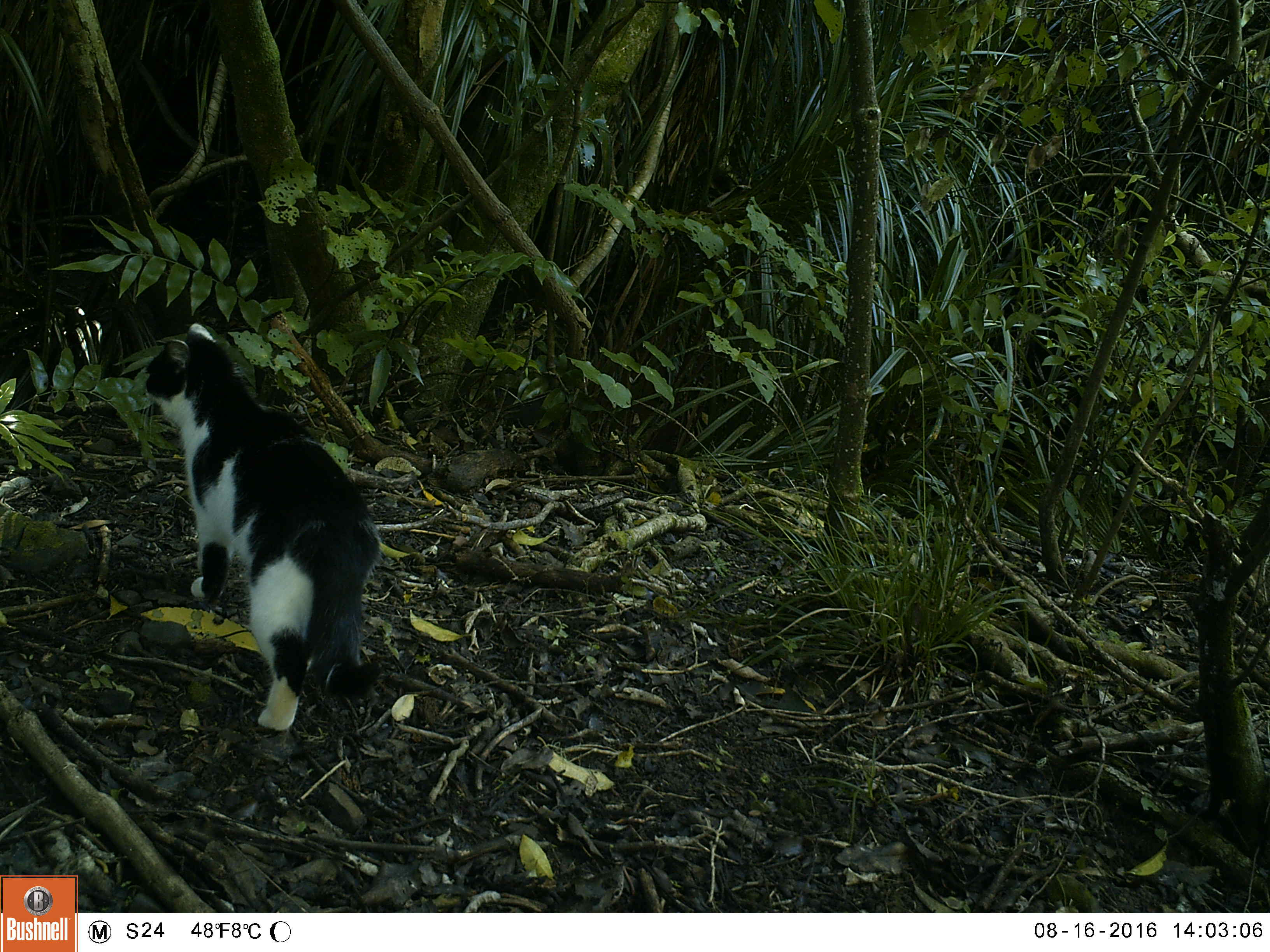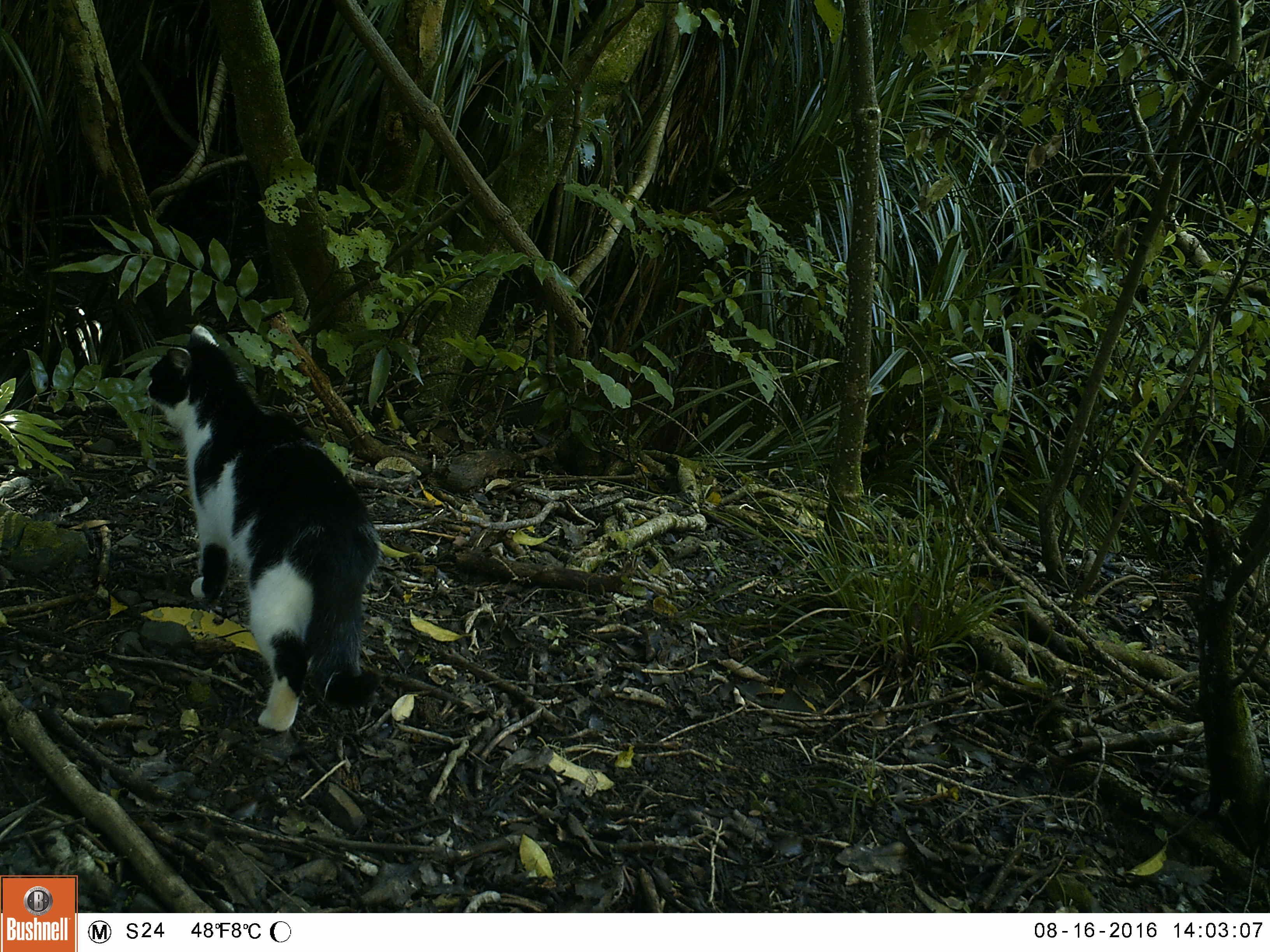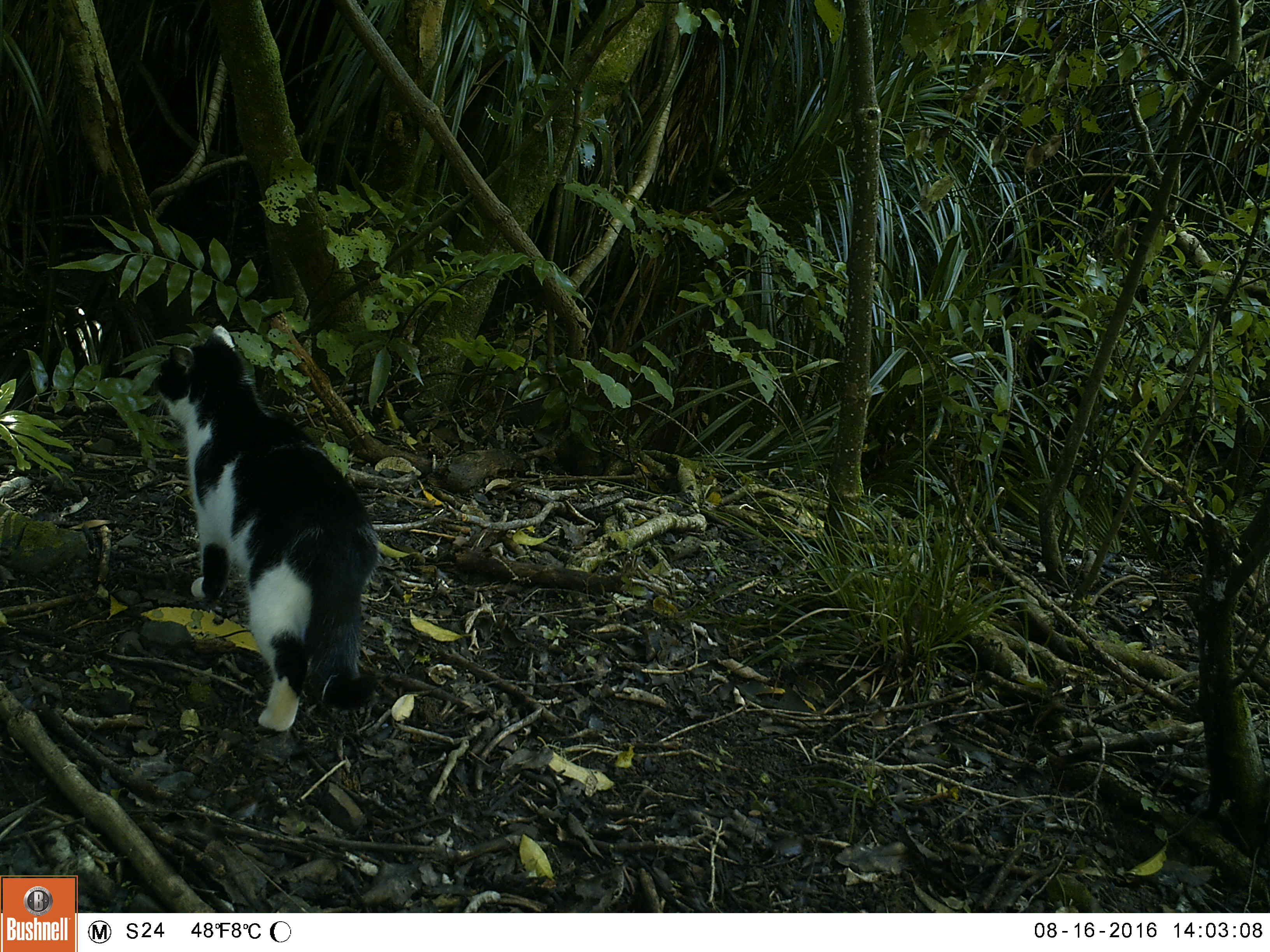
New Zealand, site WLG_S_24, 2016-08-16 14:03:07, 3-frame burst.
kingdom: Animalia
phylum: Chordata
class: Mammalia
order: Carnivora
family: Felidae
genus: Felis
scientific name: Felis catus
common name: domestic cat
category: cat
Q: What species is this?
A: Cat (domestic cat) (Felis catus).